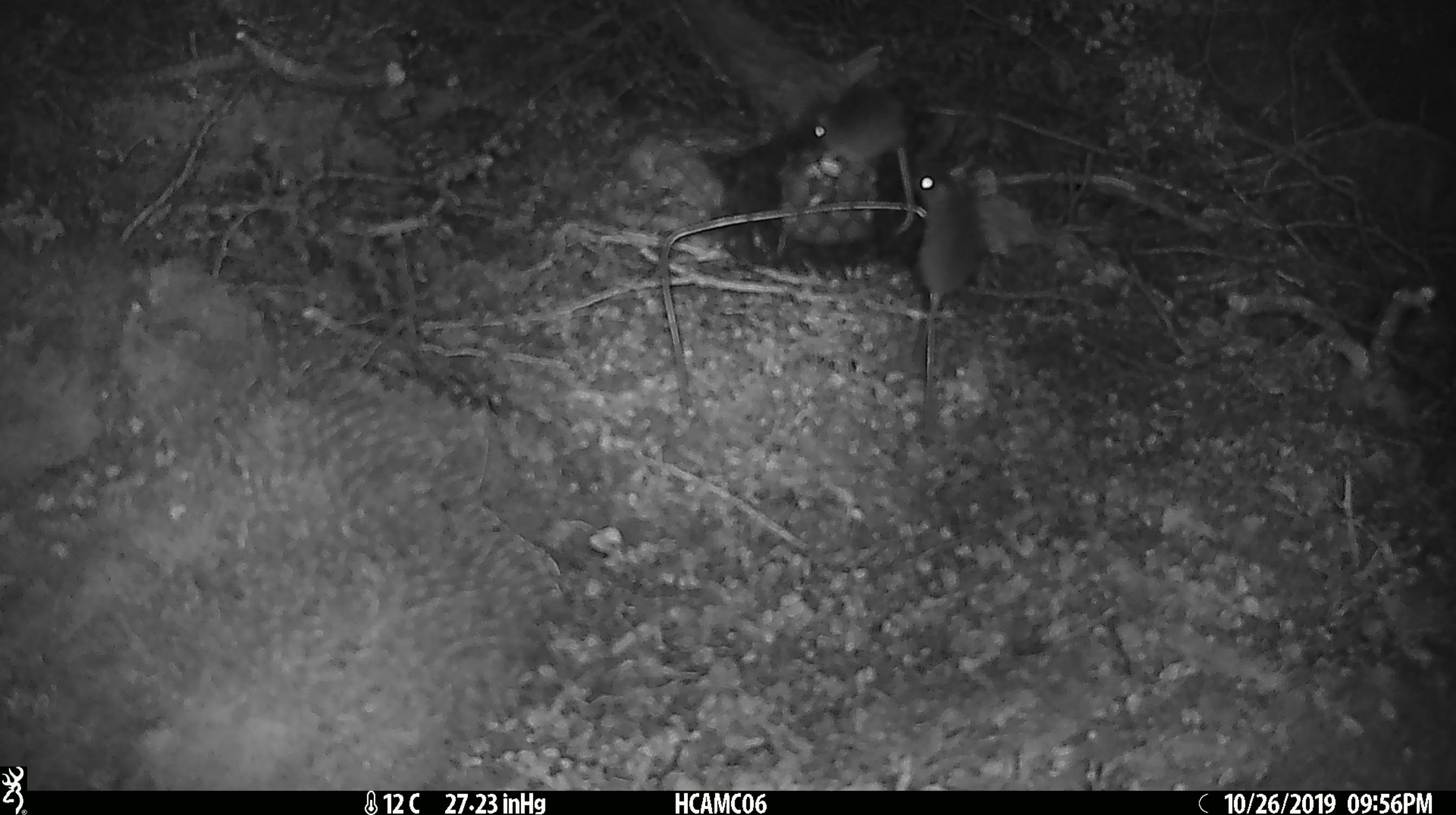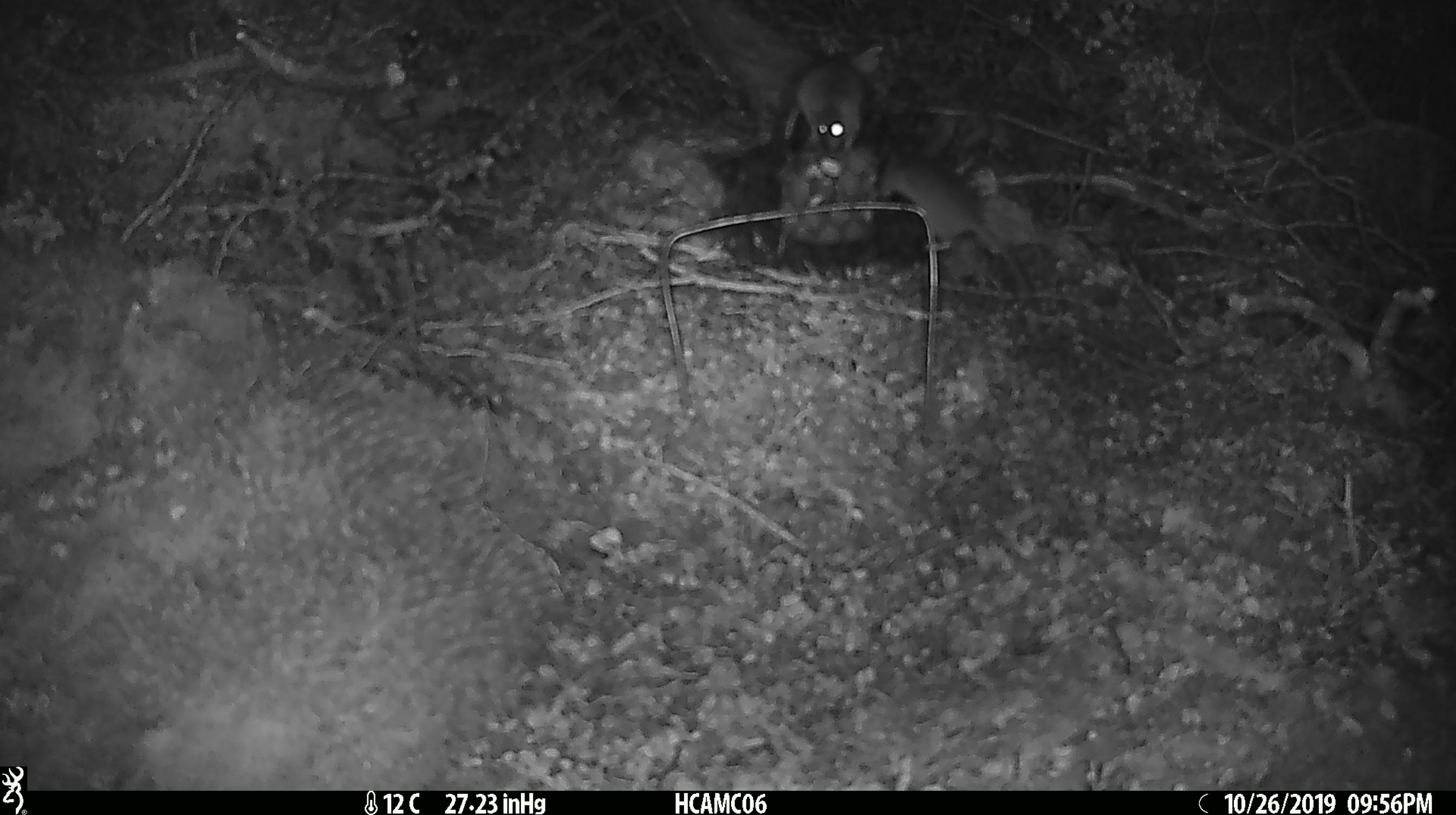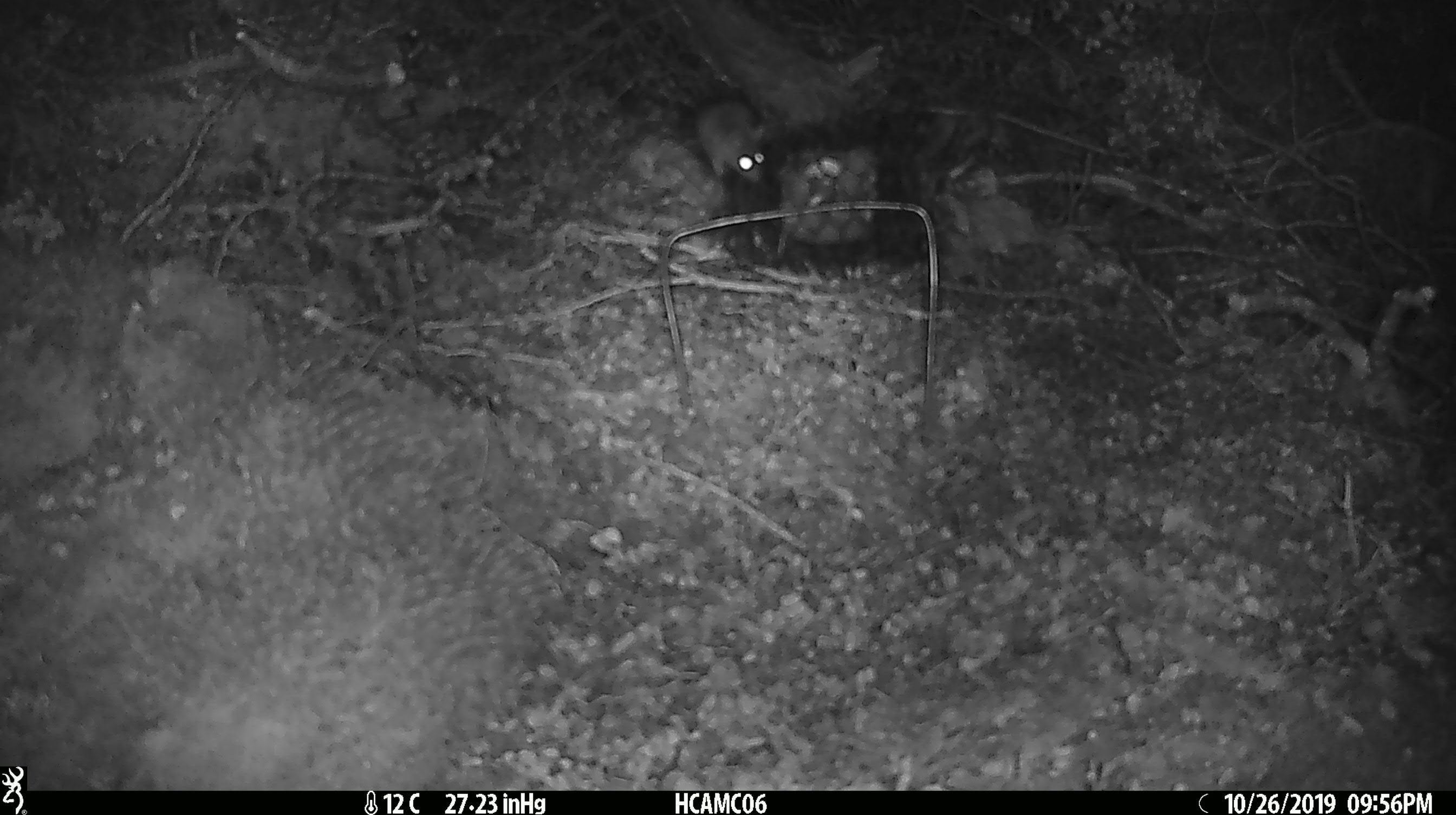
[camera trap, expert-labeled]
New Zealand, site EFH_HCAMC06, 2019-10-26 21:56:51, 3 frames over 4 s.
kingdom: Animalia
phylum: Chordata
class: Mammalia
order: Rodentia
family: Muridae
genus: Mus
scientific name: Mus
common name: mouse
Mouse (Mus).